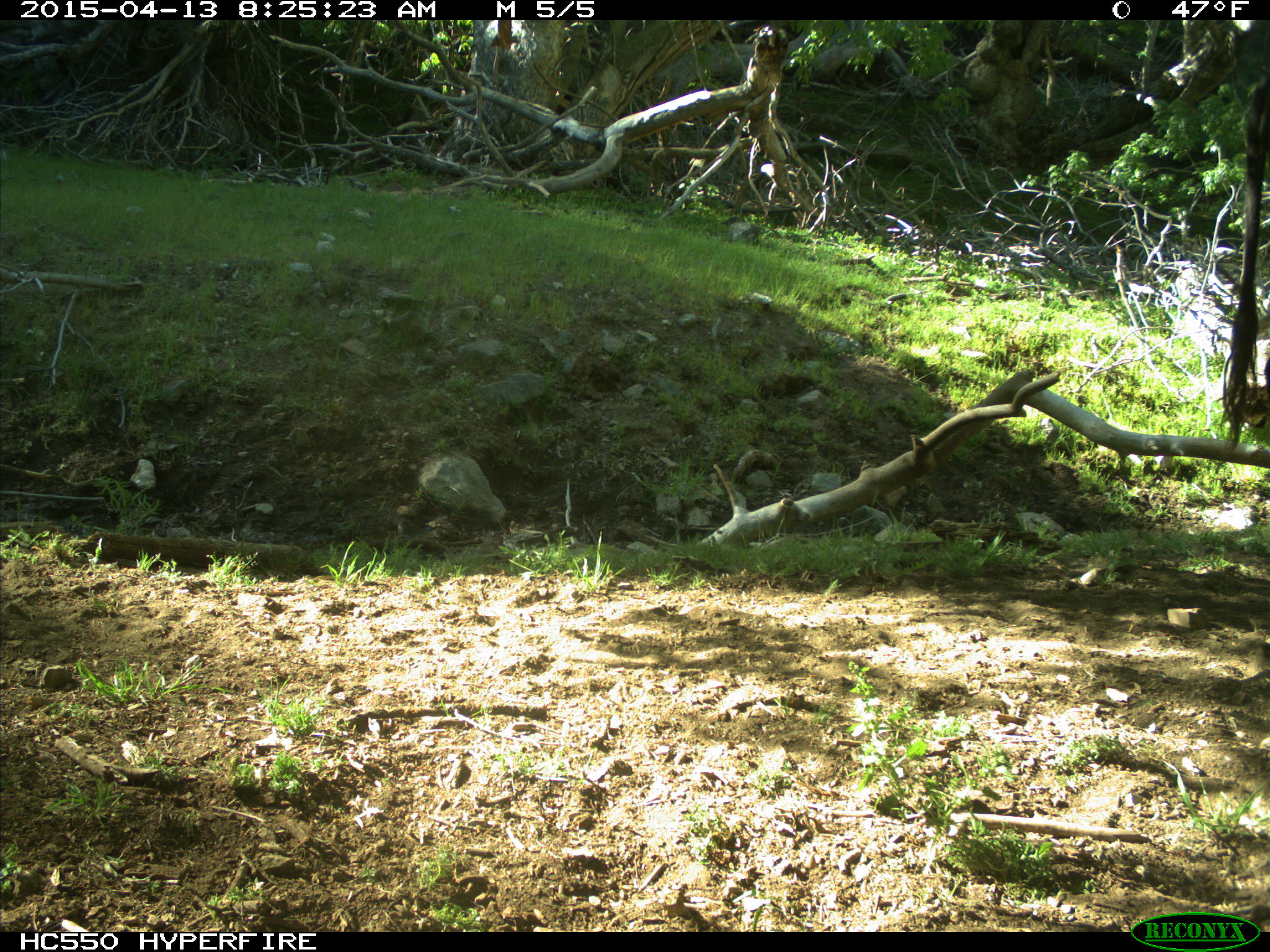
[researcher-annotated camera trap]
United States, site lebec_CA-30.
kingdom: Animalia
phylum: Chordata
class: Mammalia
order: Artiodactyla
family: Bovidae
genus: Bos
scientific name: Bos taurus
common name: domestic cow